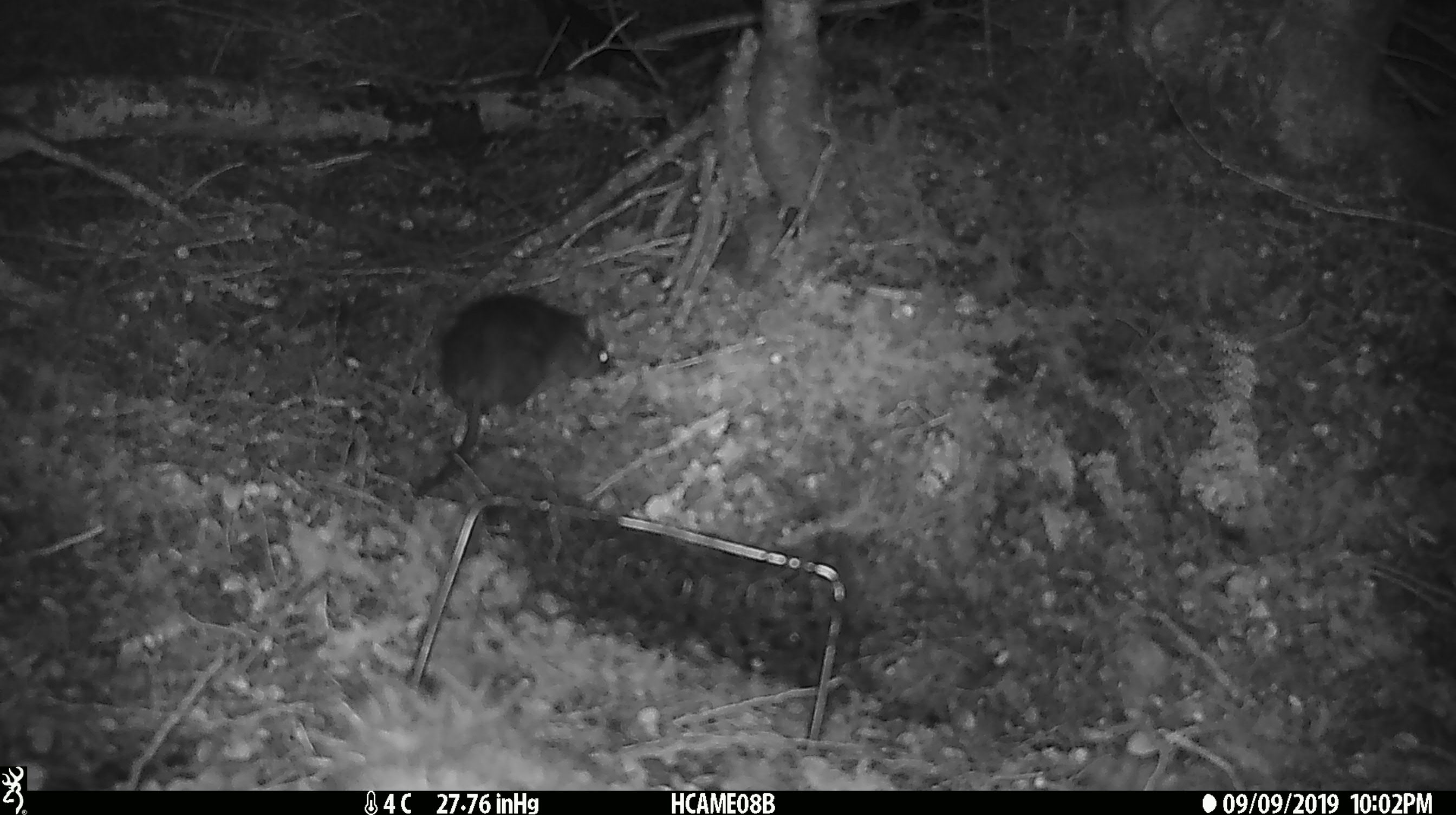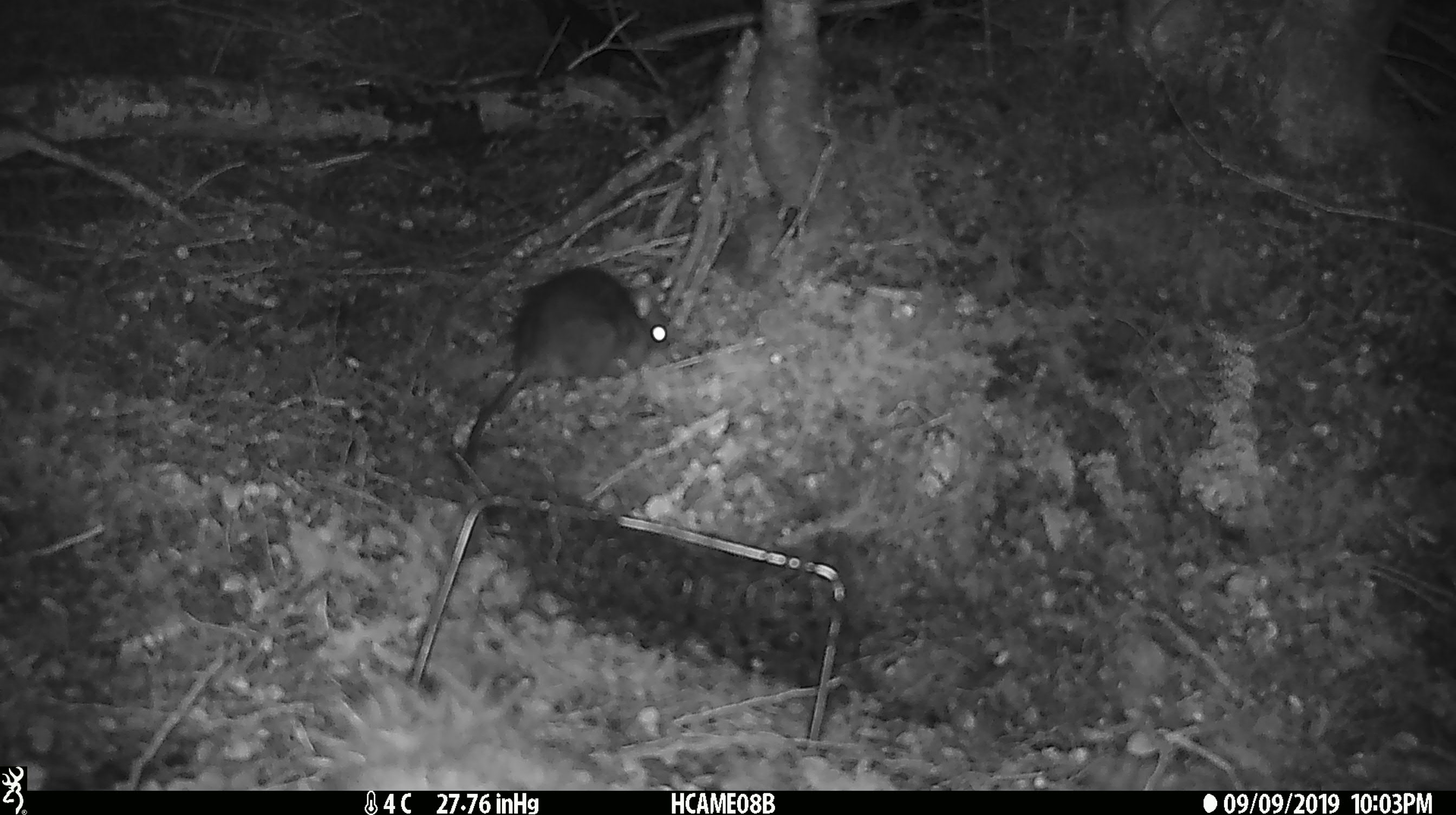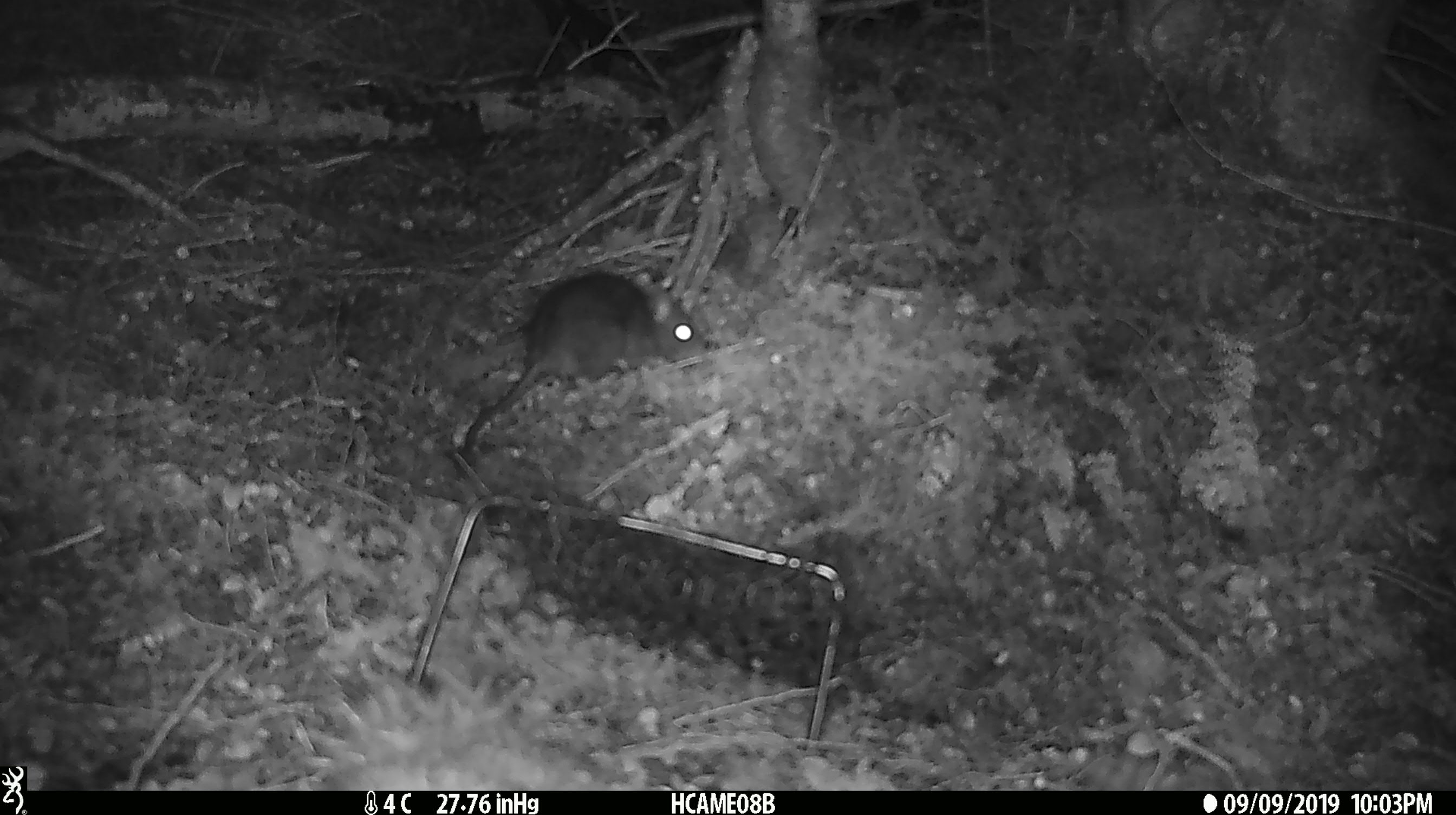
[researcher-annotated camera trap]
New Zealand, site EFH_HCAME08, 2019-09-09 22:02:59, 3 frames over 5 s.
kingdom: Animalia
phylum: Chordata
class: Mammalia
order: Rodentia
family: Muridae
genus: Rattus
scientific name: Rattus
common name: rat